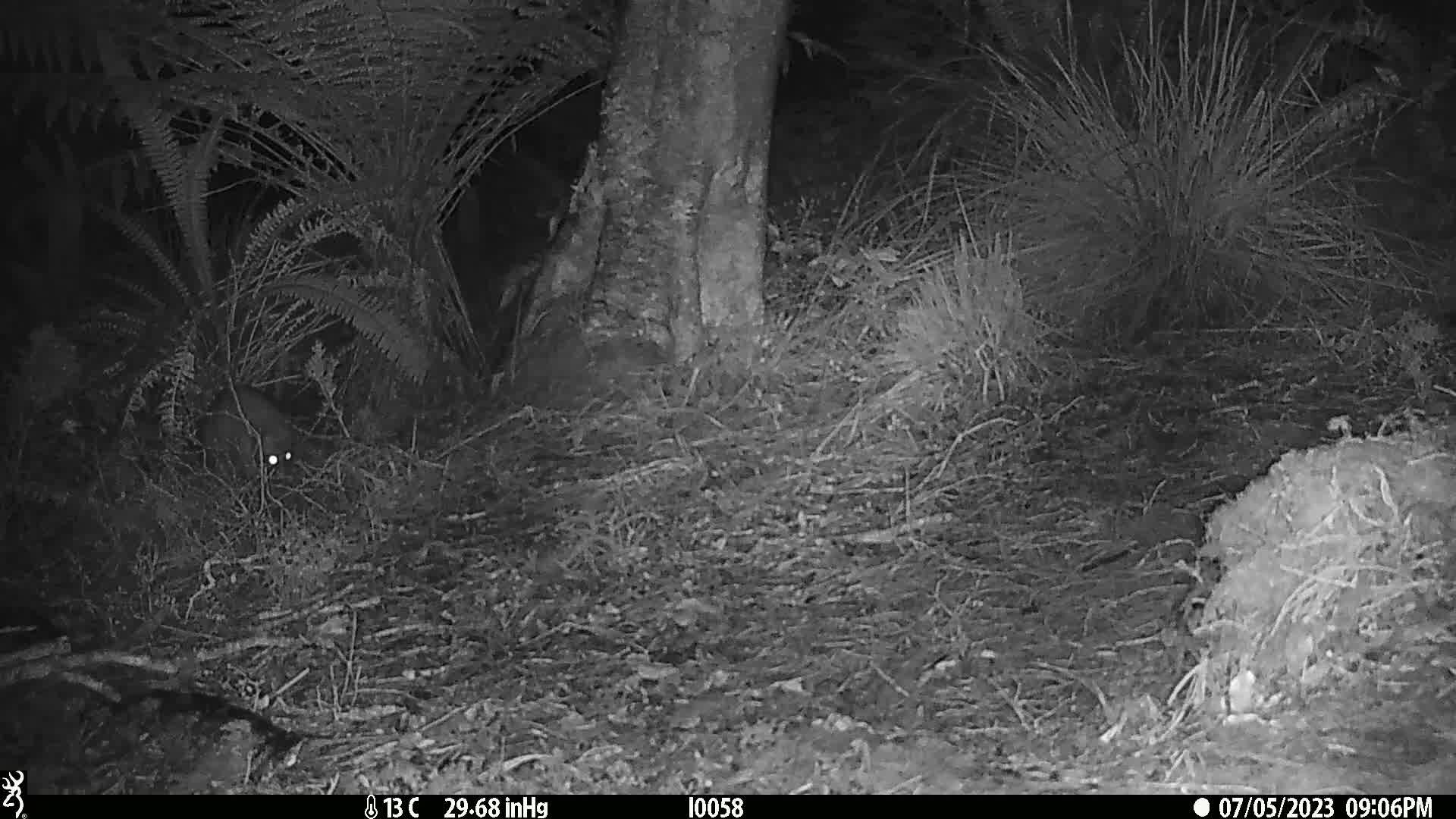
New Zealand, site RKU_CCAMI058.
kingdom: Animalia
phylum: Chordata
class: Mammalia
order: Diprotodontia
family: Phalangeridae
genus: Trichosurus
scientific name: Trichosurus vulpecula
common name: common brushtail possum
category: possum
Possum (common brushtail possum) (Trichosurus vulpecula).